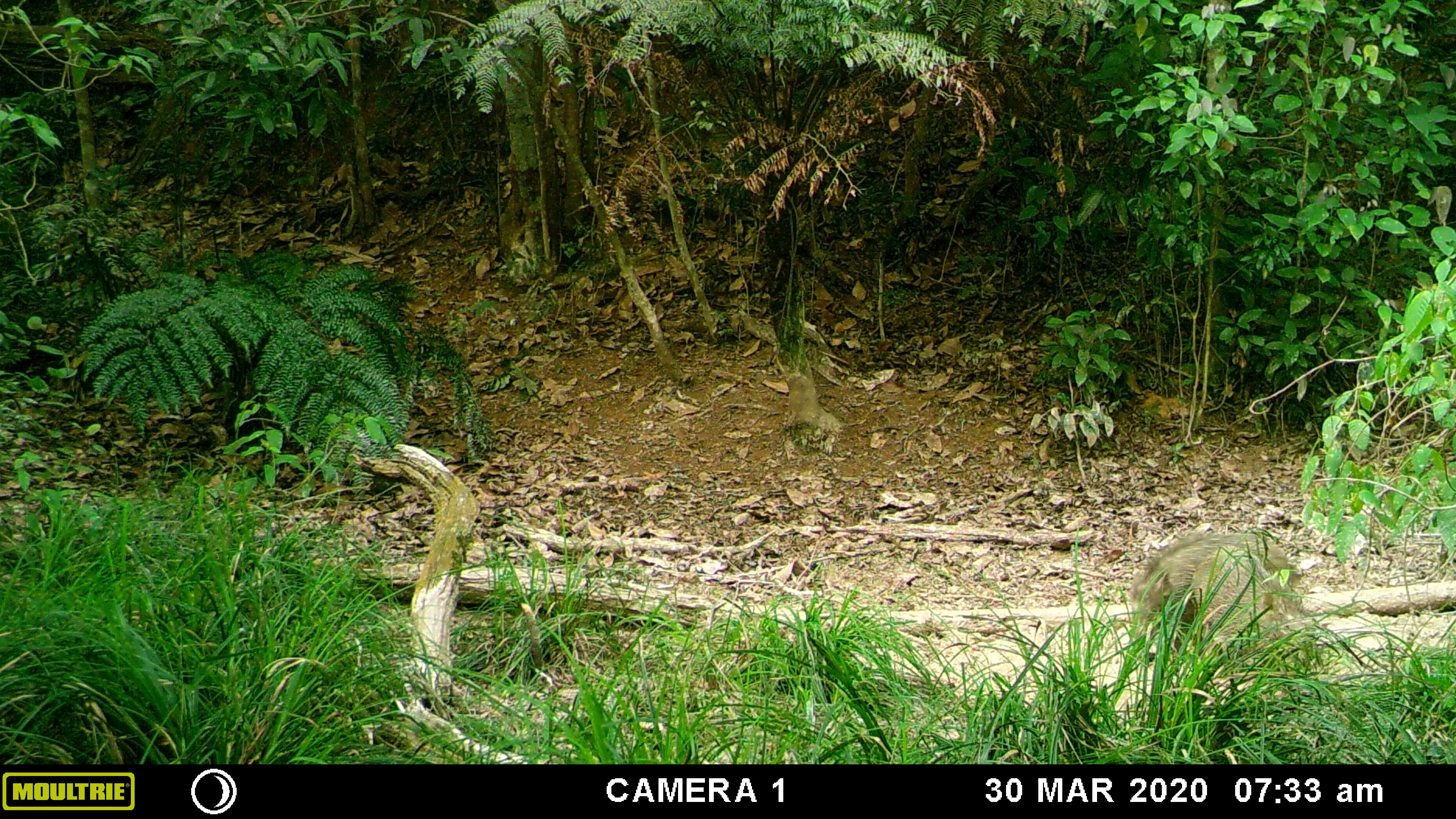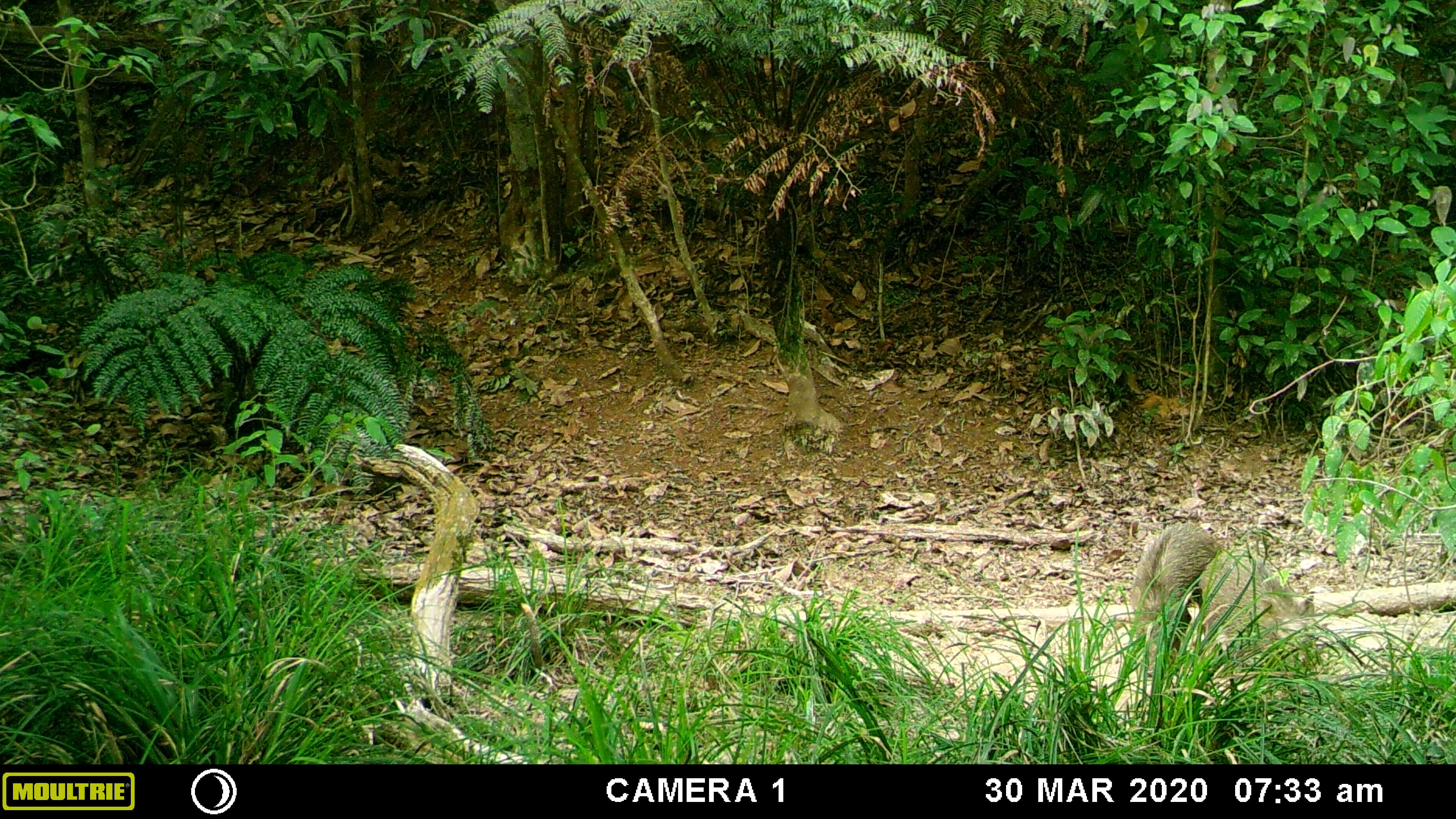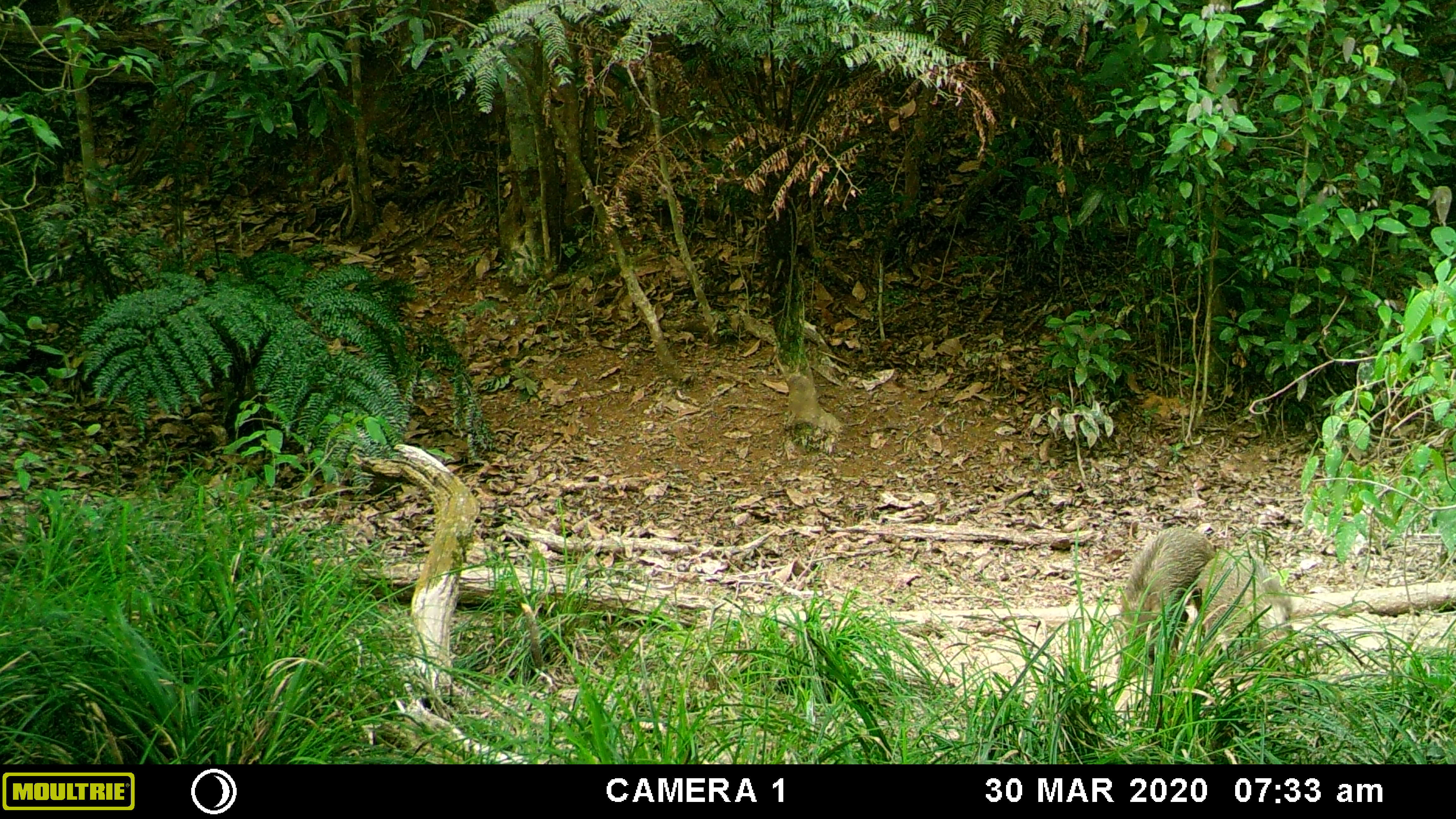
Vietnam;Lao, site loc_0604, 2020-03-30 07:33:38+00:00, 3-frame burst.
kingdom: Animalia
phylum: Chordata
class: Mammalia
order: Artiodactyla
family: Suidae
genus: Sus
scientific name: Sus scrofa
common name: eurasian wild pig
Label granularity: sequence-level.